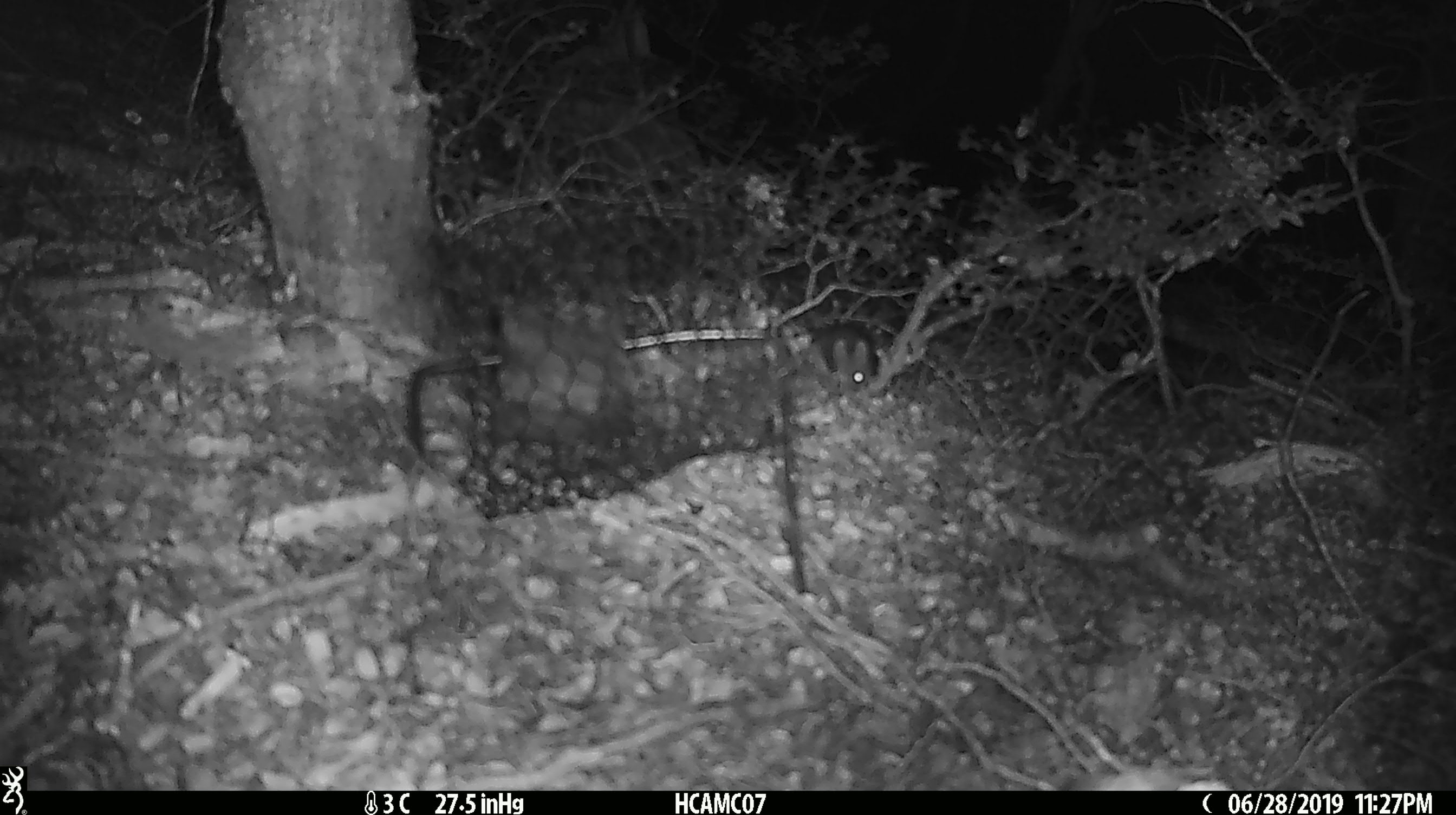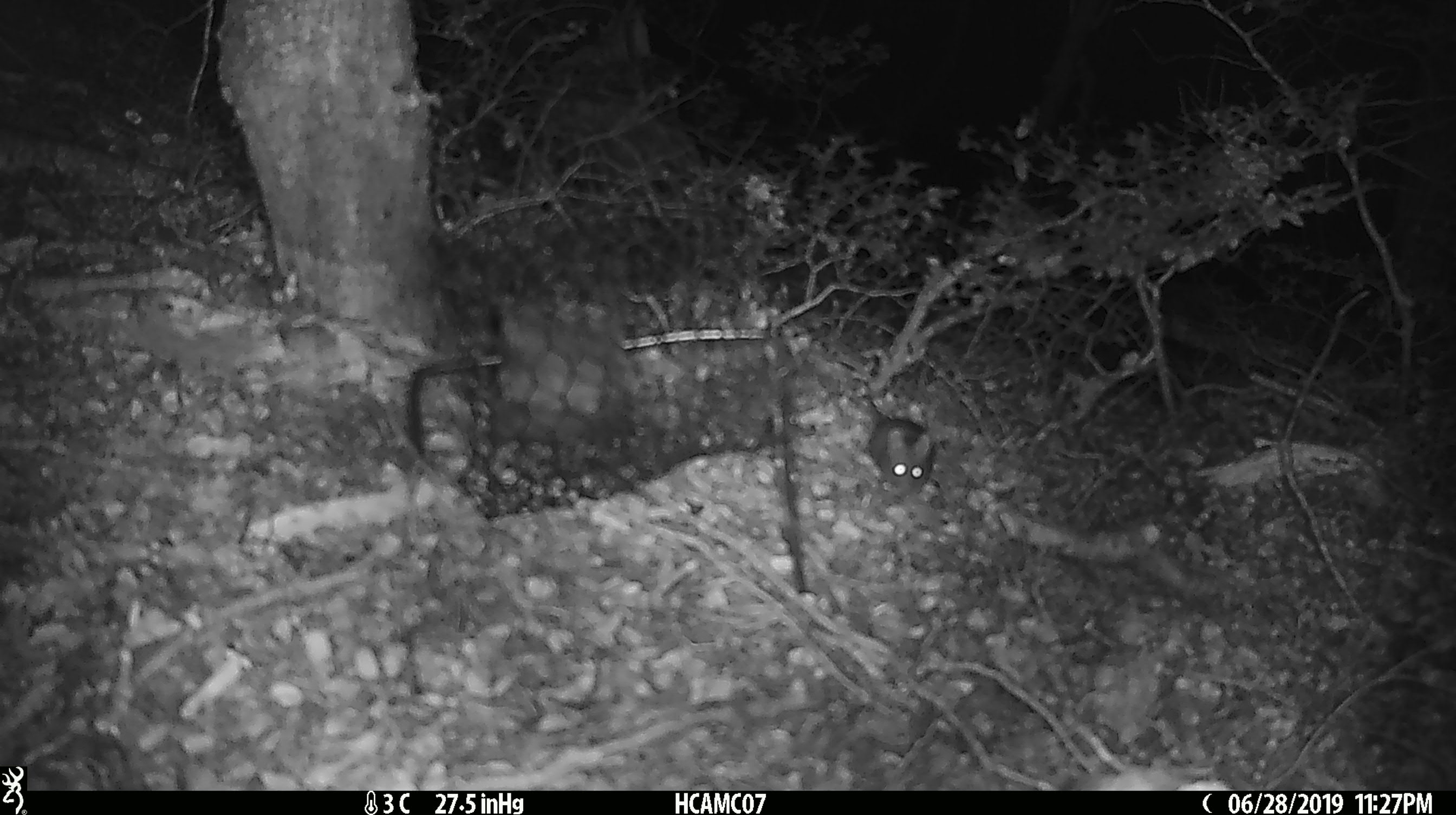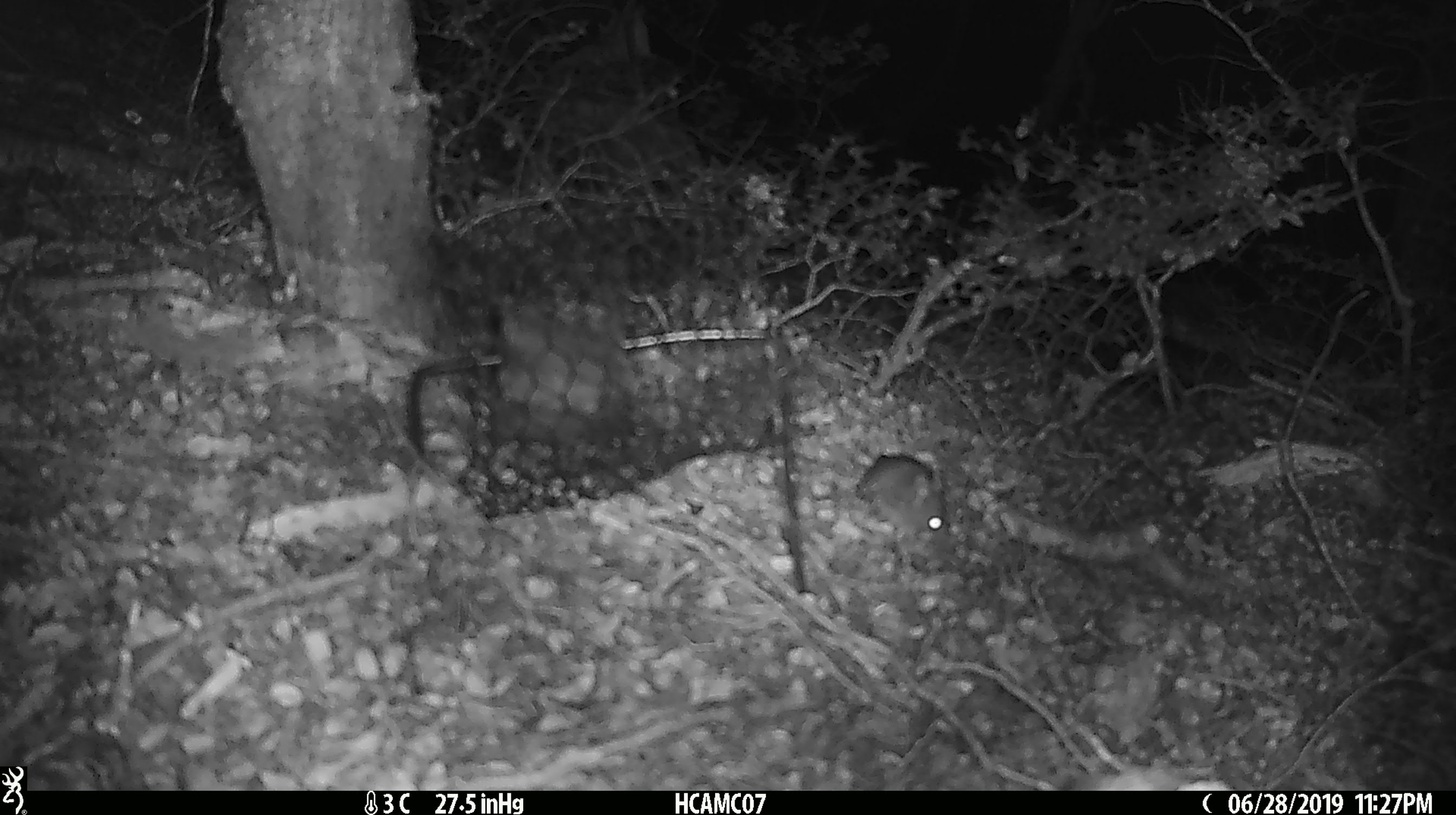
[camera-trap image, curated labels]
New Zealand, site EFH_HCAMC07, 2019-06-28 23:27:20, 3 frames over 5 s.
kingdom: Animalia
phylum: Chordata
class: Mammalia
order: Rodentia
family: Muridae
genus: Mus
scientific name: Mus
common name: mouse